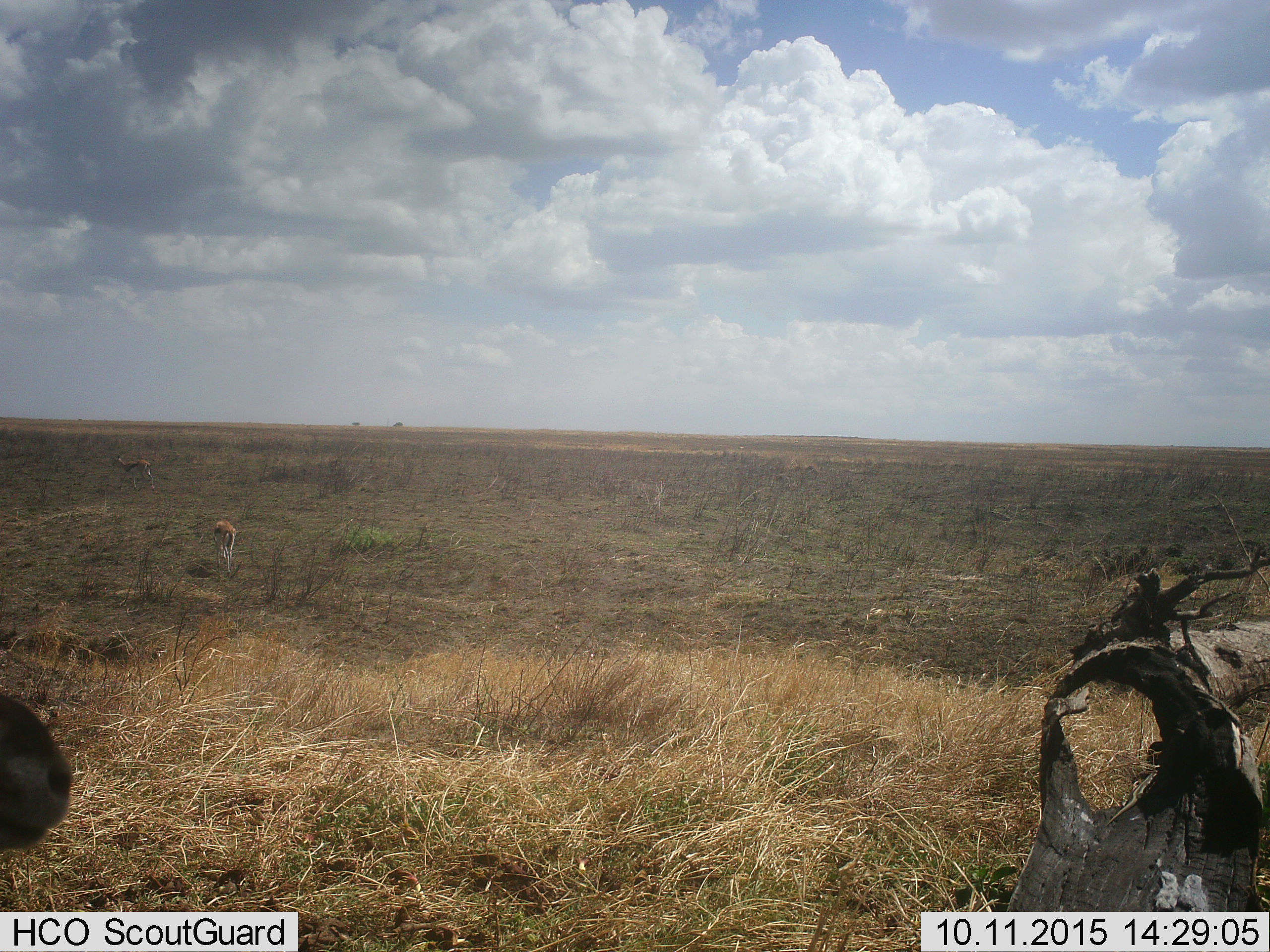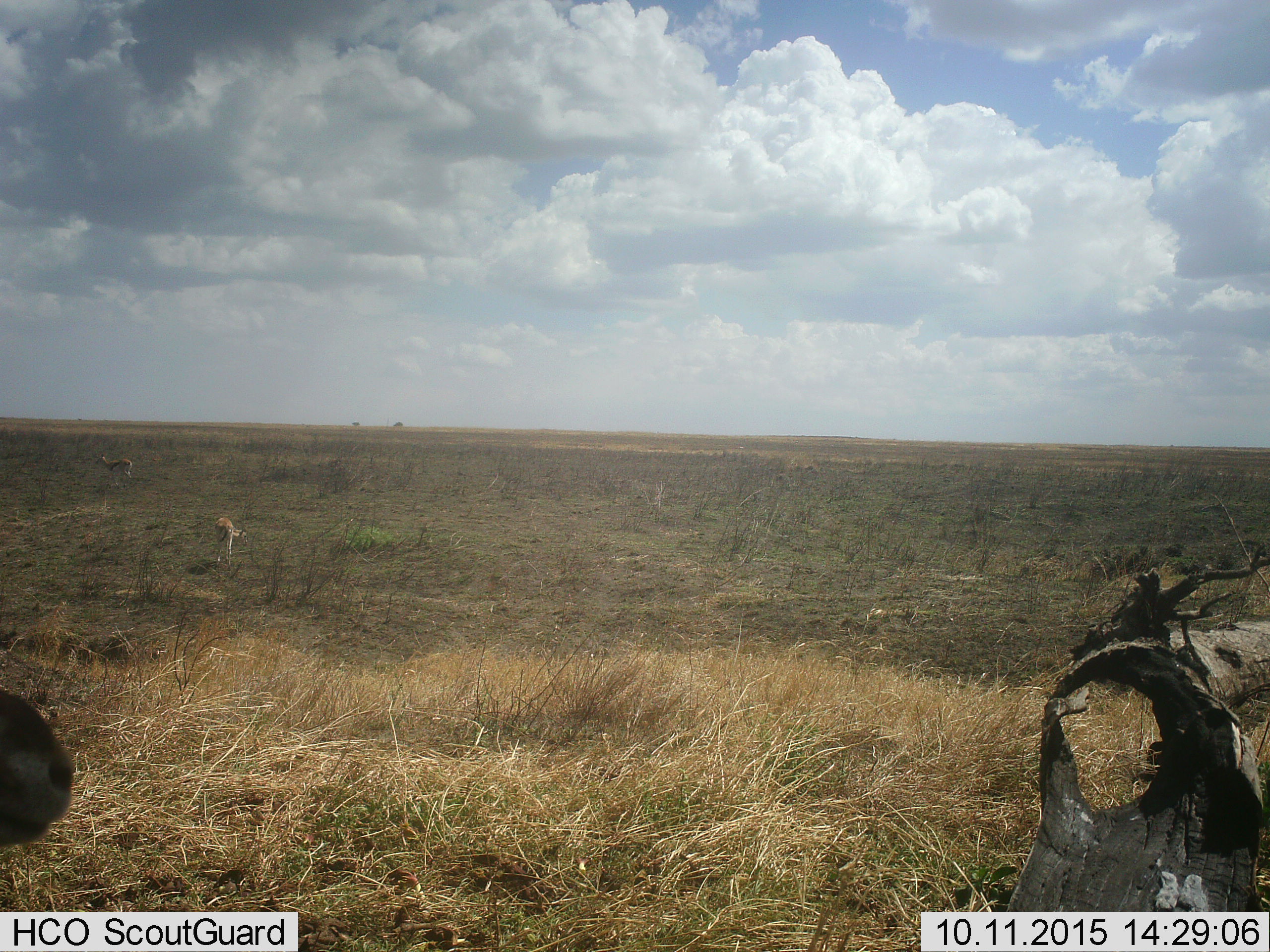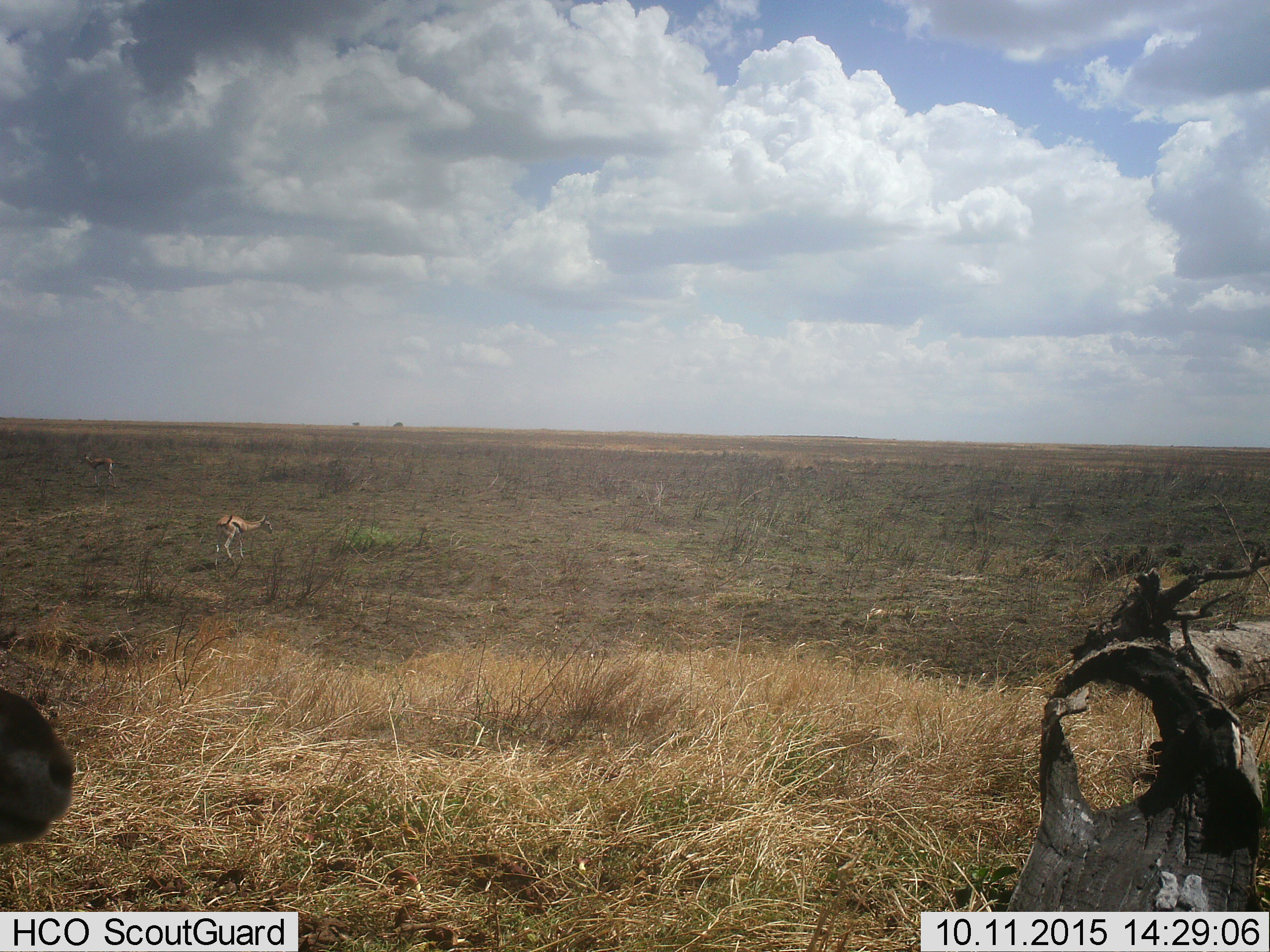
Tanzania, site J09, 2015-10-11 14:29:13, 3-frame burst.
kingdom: Animalia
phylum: Chordata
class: Mammalia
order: Artiodactyla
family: Bovidae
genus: Eudorcas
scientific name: Eudorcas thomsonii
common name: thomson's gazelle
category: gazellethomsons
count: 3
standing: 80%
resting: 0%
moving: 80%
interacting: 0%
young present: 20%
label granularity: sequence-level